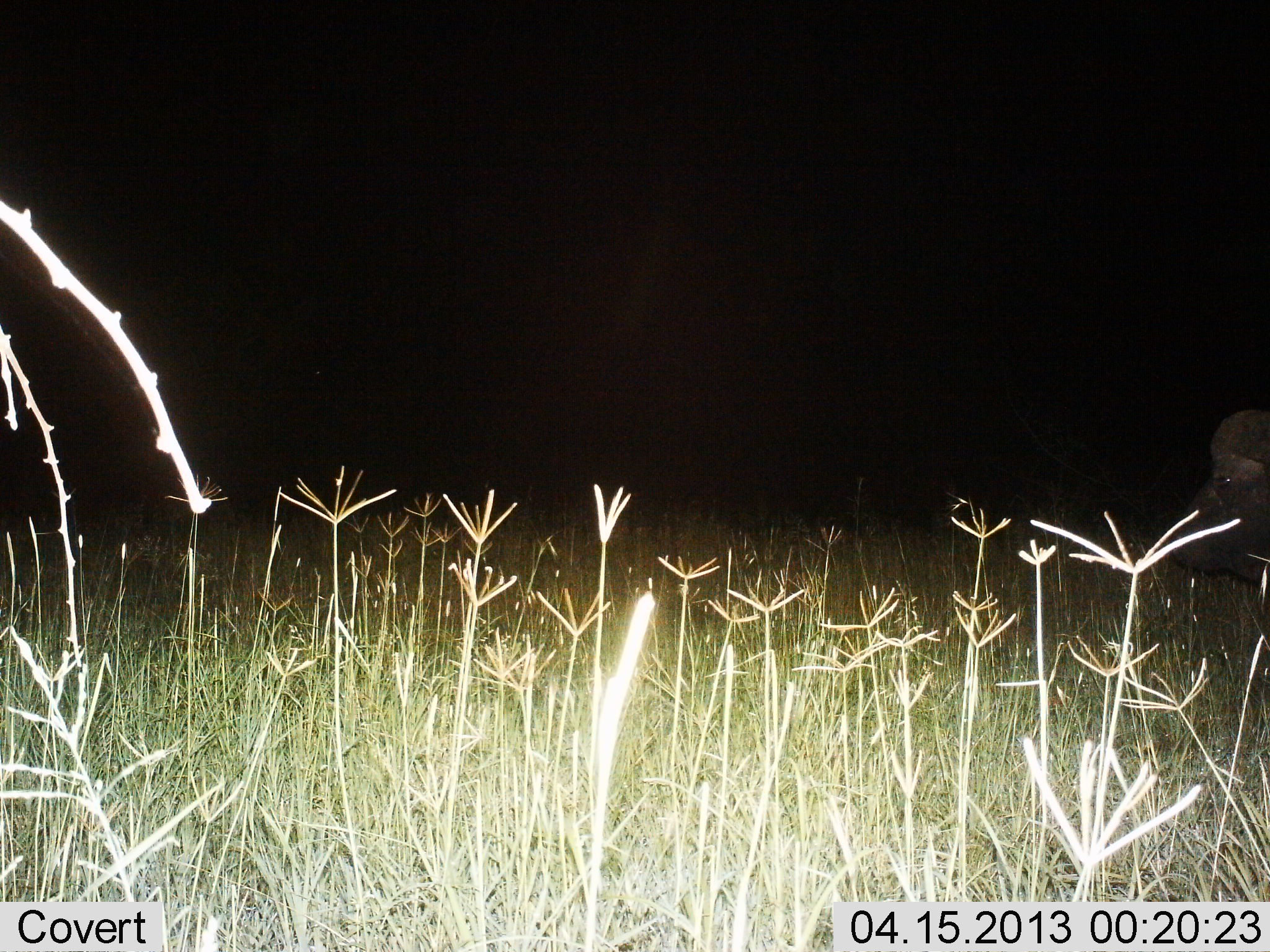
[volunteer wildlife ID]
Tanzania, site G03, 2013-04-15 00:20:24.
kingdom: Animalia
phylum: Chordata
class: Mammalia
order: Artiodactyla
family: Bovidae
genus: Syncerus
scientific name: Syncerus caffer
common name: cape buffalo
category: buffalo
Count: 1.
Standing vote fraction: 76%.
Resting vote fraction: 0%.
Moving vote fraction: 24%.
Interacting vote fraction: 0%.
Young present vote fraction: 0%.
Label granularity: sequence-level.